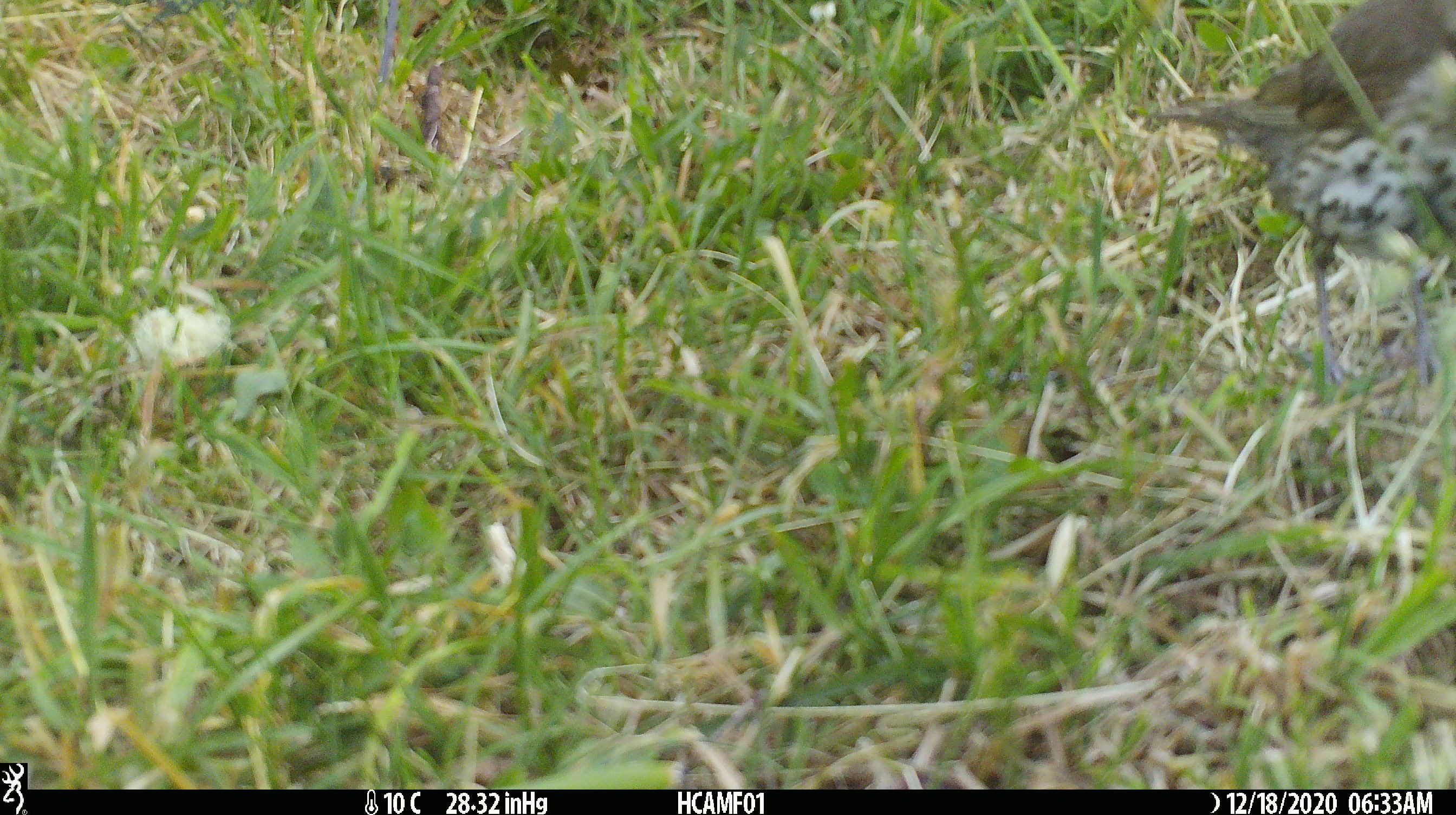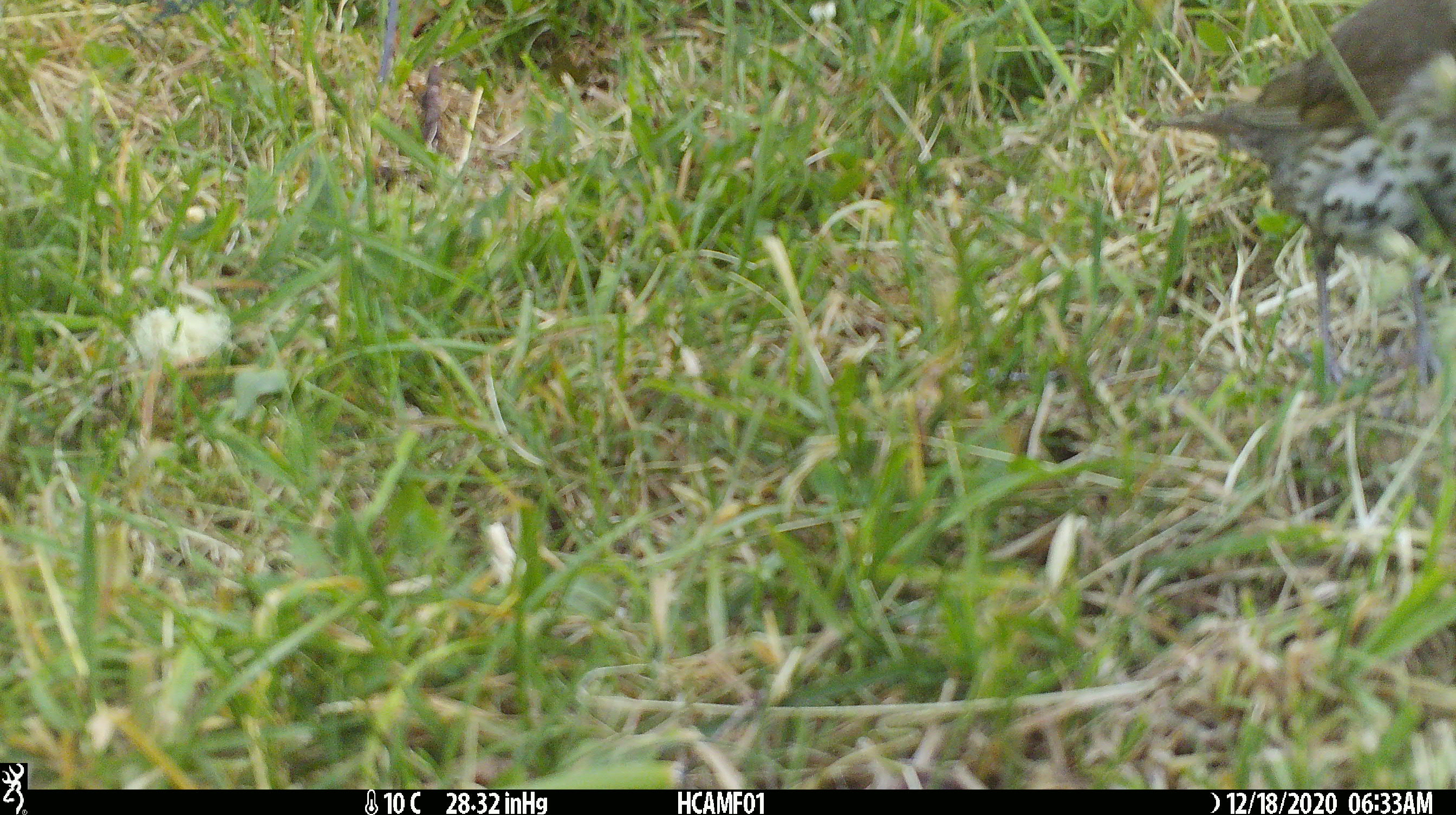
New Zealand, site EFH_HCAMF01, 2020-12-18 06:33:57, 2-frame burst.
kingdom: Animalia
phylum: Chordata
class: Aves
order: Passeriformes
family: Turdidae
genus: Turdus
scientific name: Turdus philomelos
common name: song thrush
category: thrush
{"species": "thrush (song thrush) (Turdus philomelos)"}